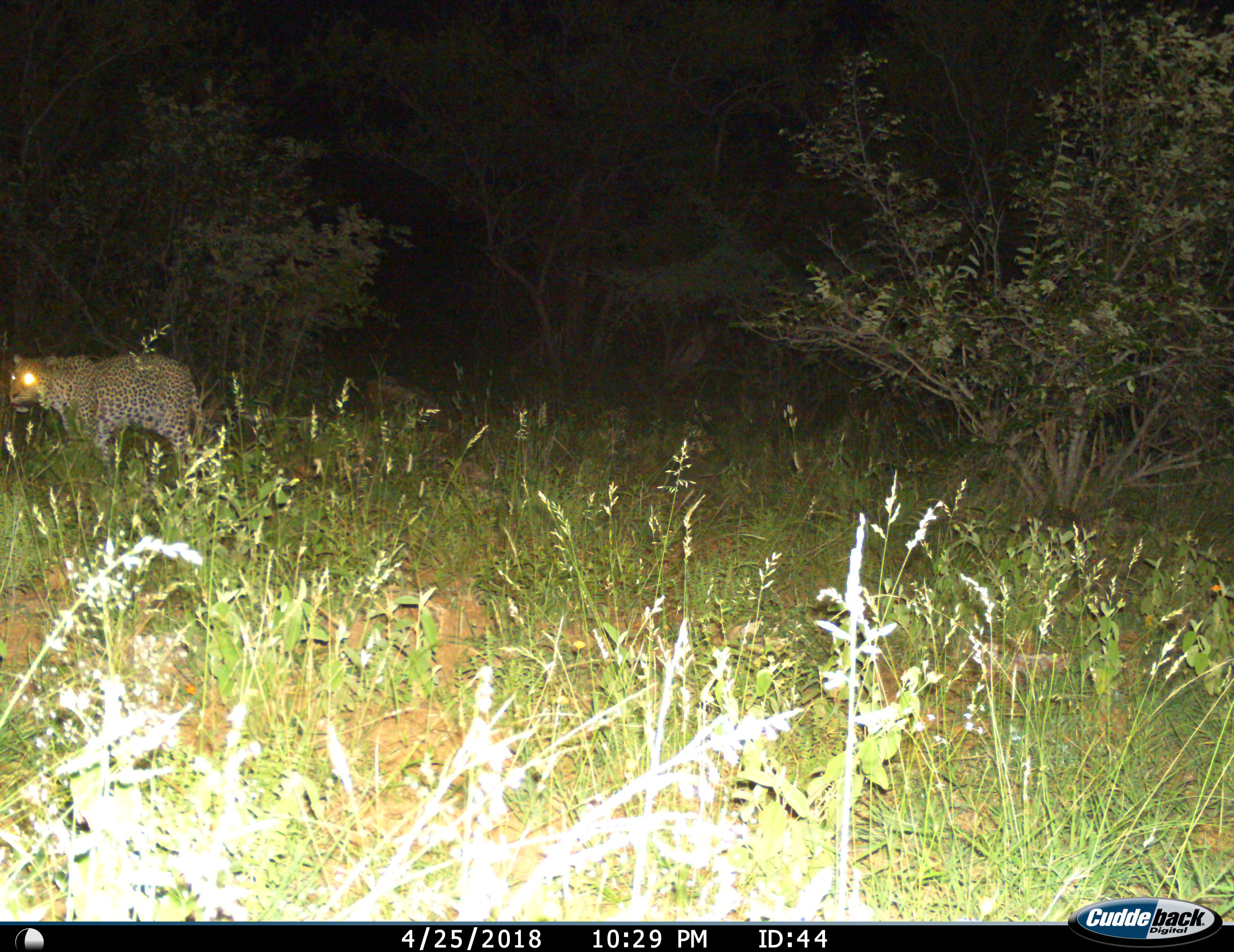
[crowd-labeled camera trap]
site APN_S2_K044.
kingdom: Animalia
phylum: Chordata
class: Mammalia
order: Carnivora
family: Felidae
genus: Panthera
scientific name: Panthera pardus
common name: leopard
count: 1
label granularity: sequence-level